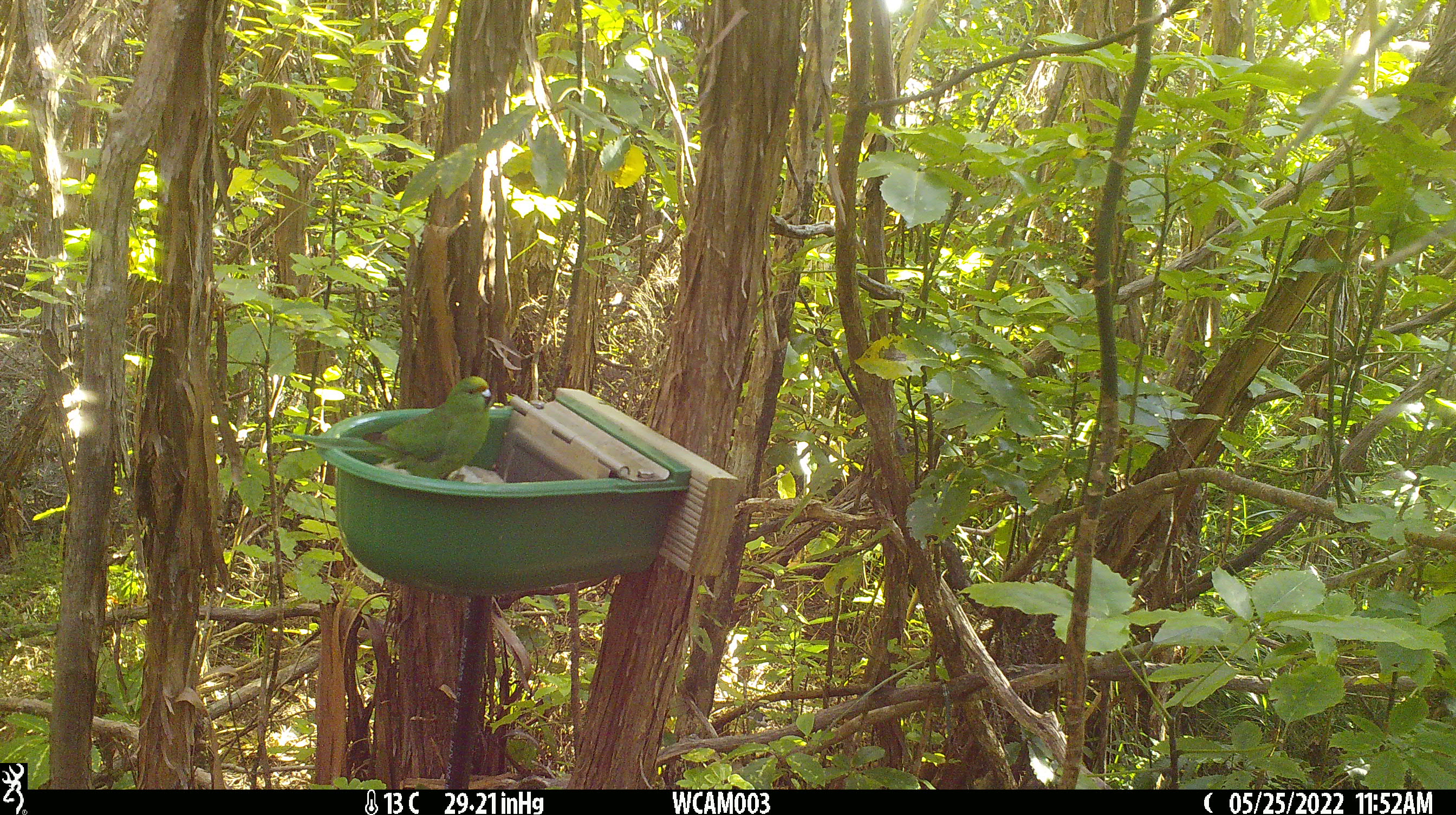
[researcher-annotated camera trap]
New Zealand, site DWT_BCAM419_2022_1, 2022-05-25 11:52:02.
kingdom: Animalia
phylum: Chordata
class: Aves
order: Psittaciformes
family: Psittaculidae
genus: Cyanoramphus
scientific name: Cyanoramphus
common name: parakeet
Parakeet (Cyanoramphus).